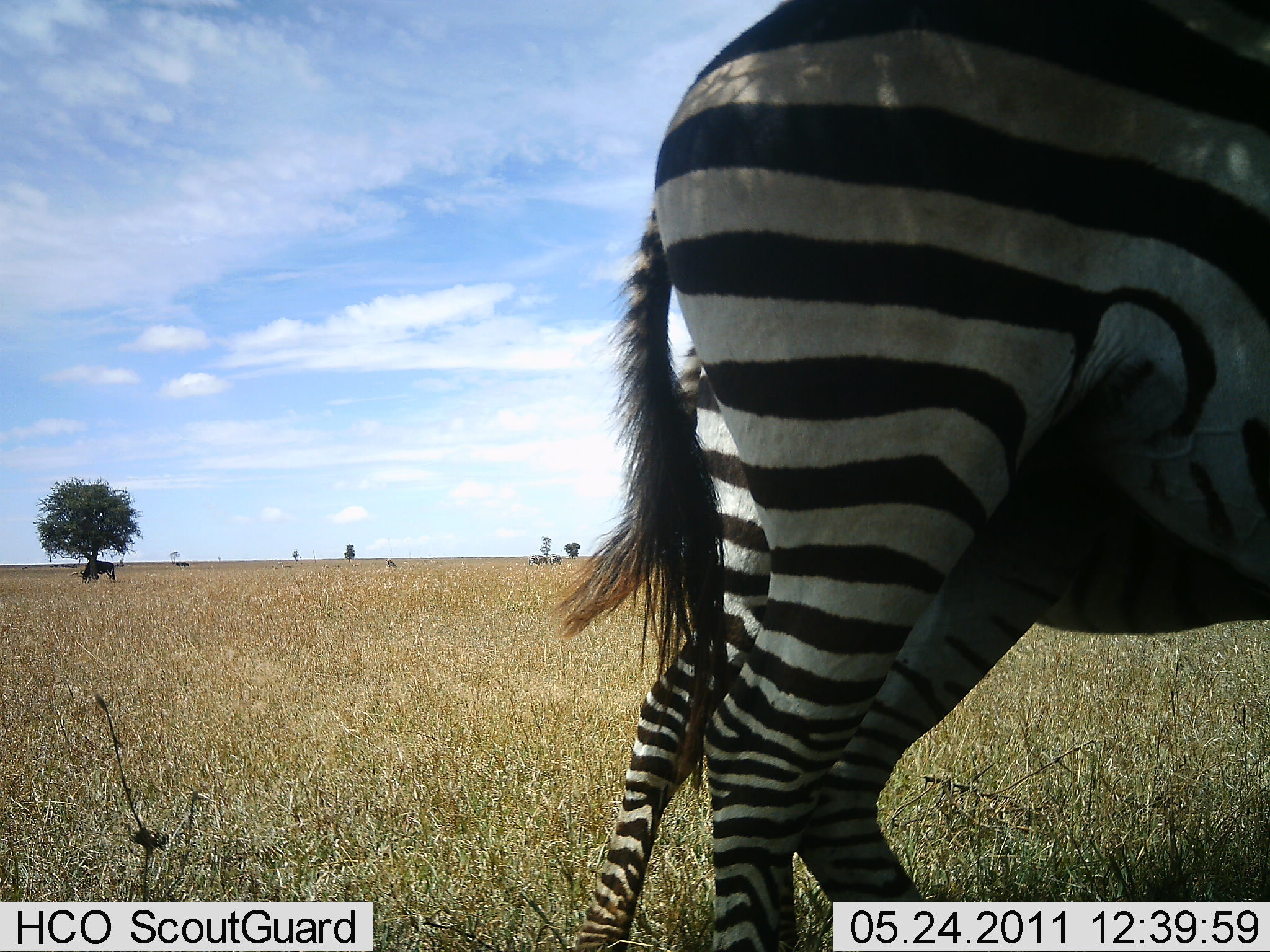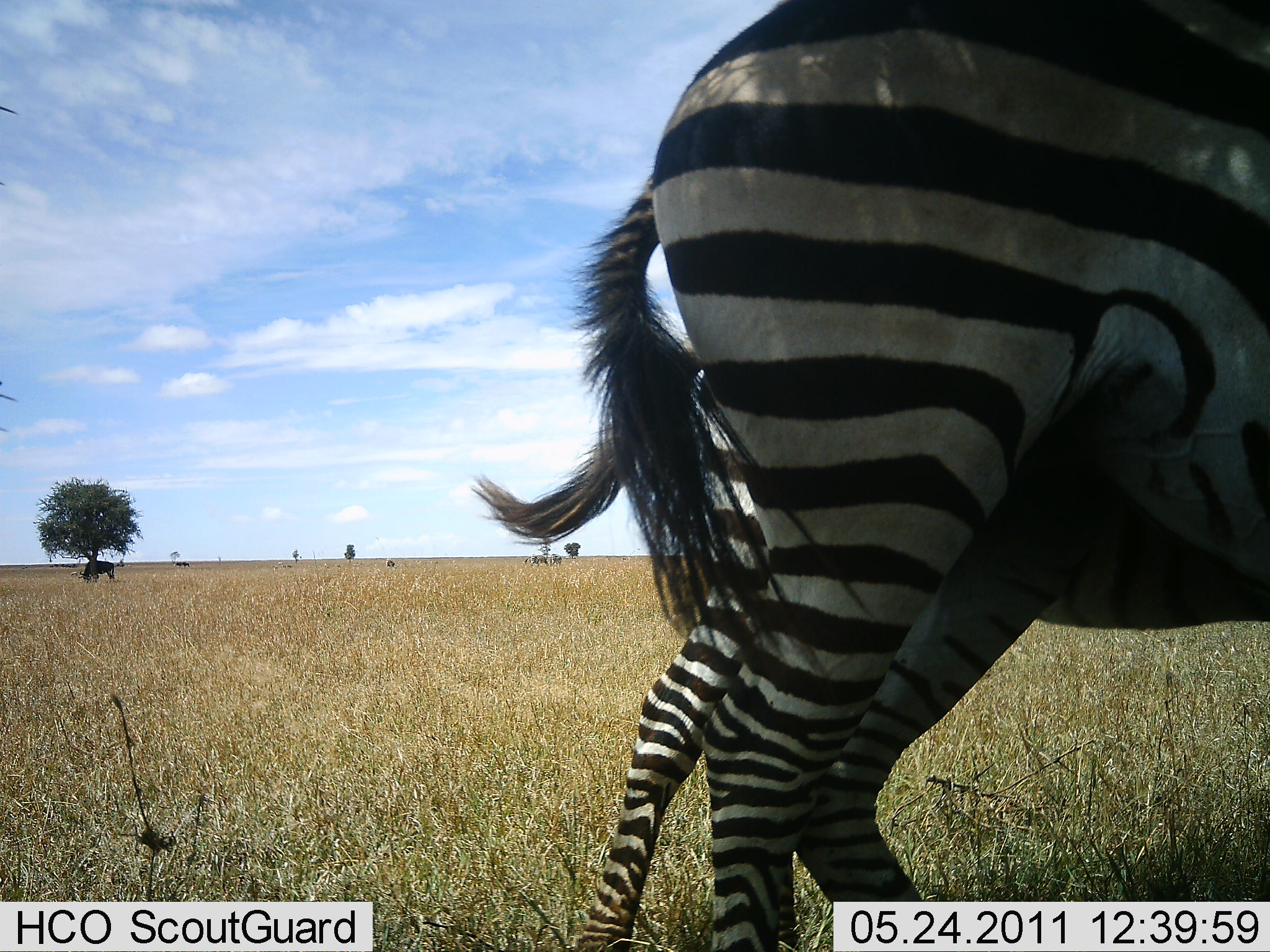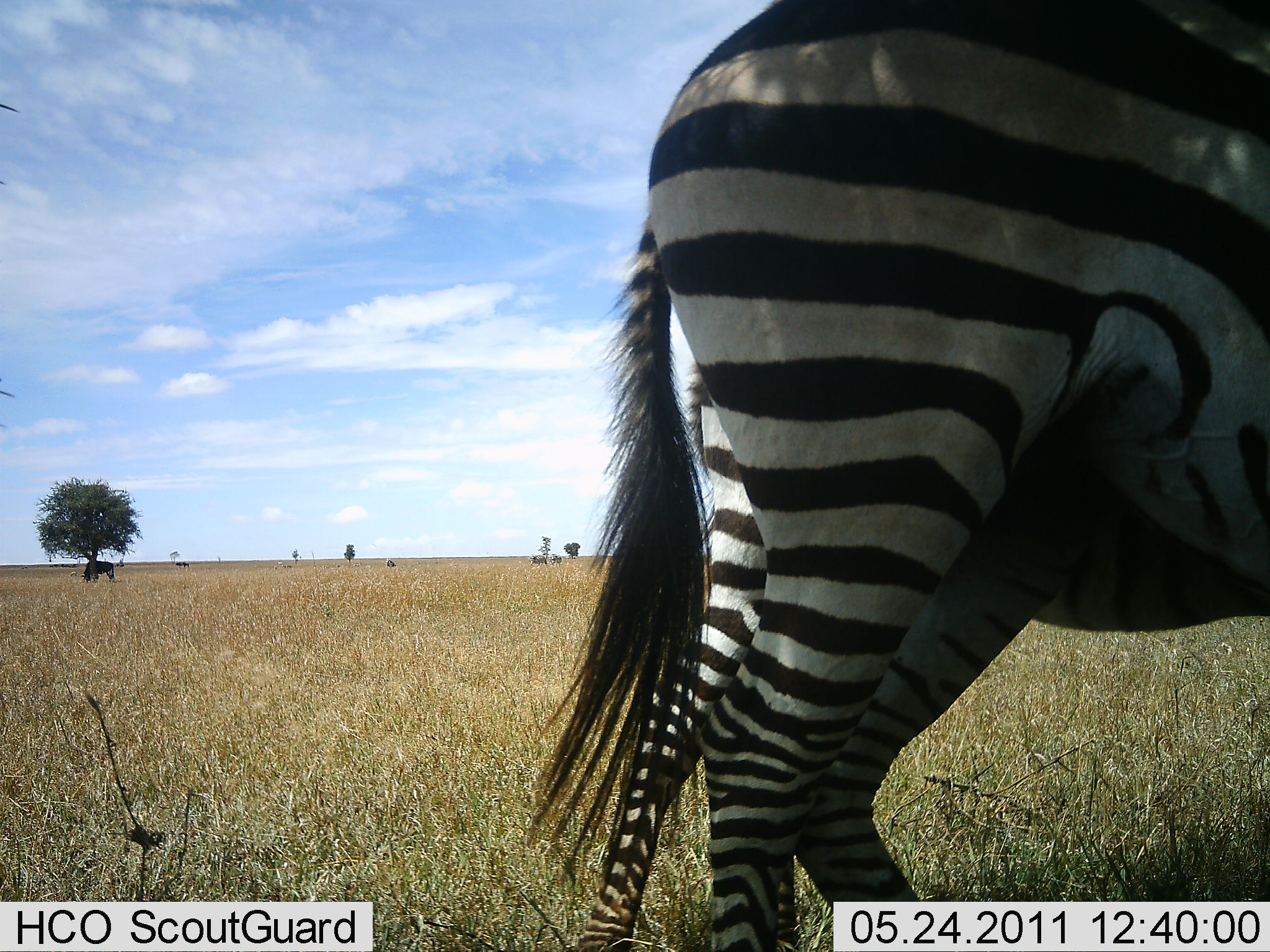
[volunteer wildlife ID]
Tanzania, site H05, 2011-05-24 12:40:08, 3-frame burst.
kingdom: Animalia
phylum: Chordata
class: Mammalia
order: Perissodactyla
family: Equidae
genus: Equus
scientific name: Equus quagga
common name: plains zebra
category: zebra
Zebra (plains zebra) (Equus quagga), count 2. Behavior (volunteer vote fractions): standing 85%, resting 8%, moving 8%, interacting 0%. Young present (vote fraction): 8%. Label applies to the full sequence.